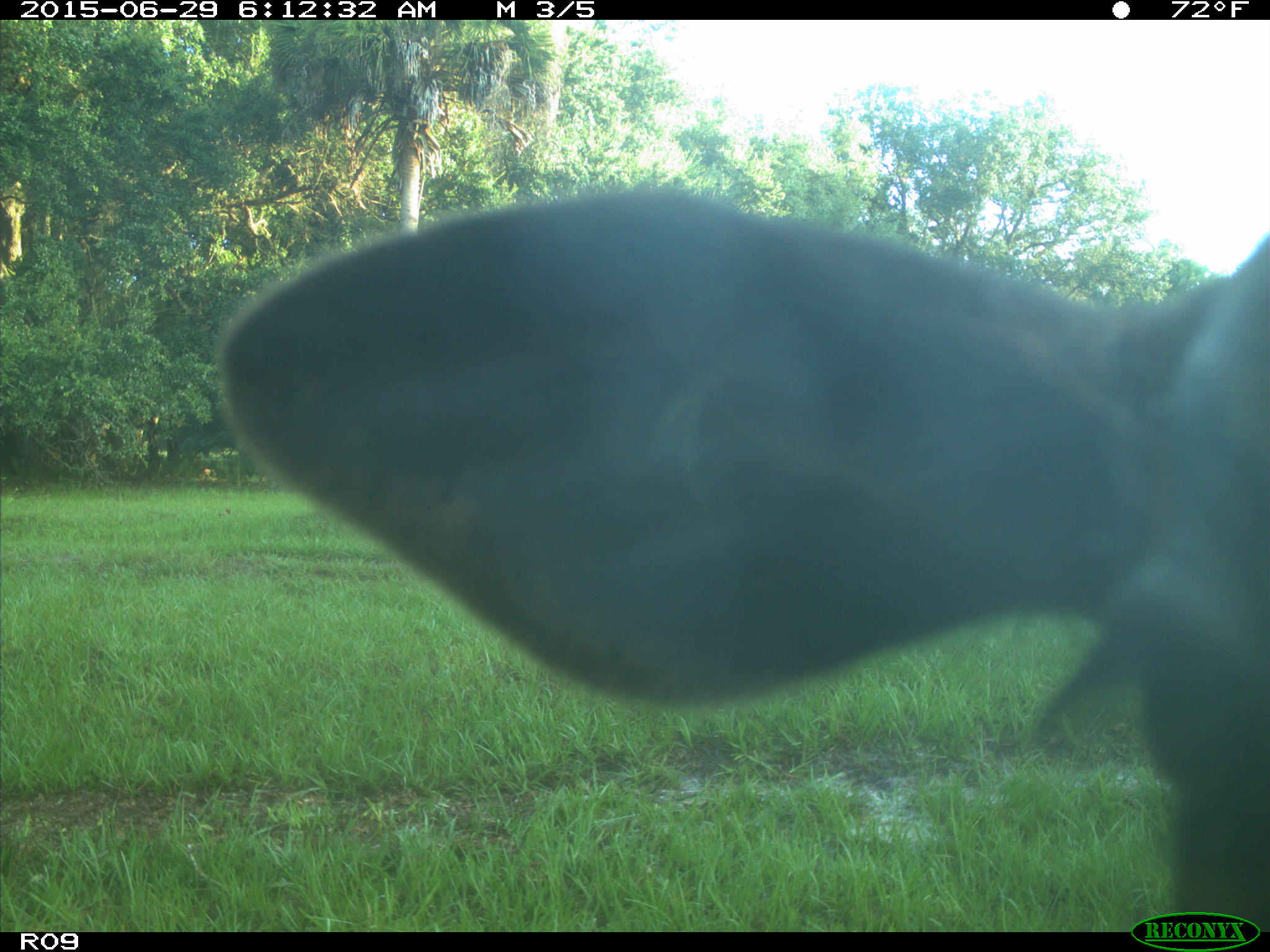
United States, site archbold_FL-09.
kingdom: Animalia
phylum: Chordata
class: Mammalia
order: Artiodactyla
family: Bovidae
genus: Bos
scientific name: Bos taurus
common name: domestic cow